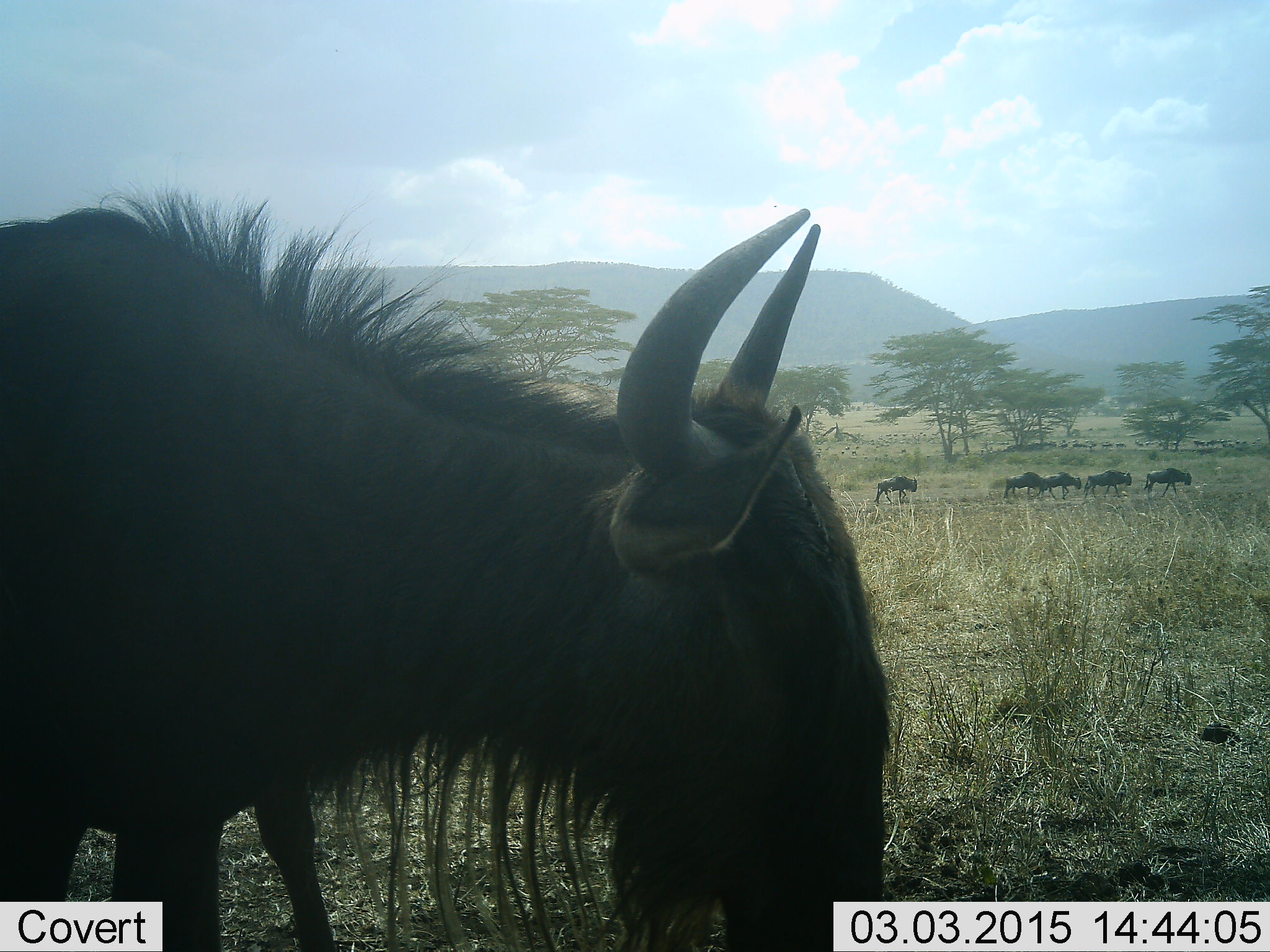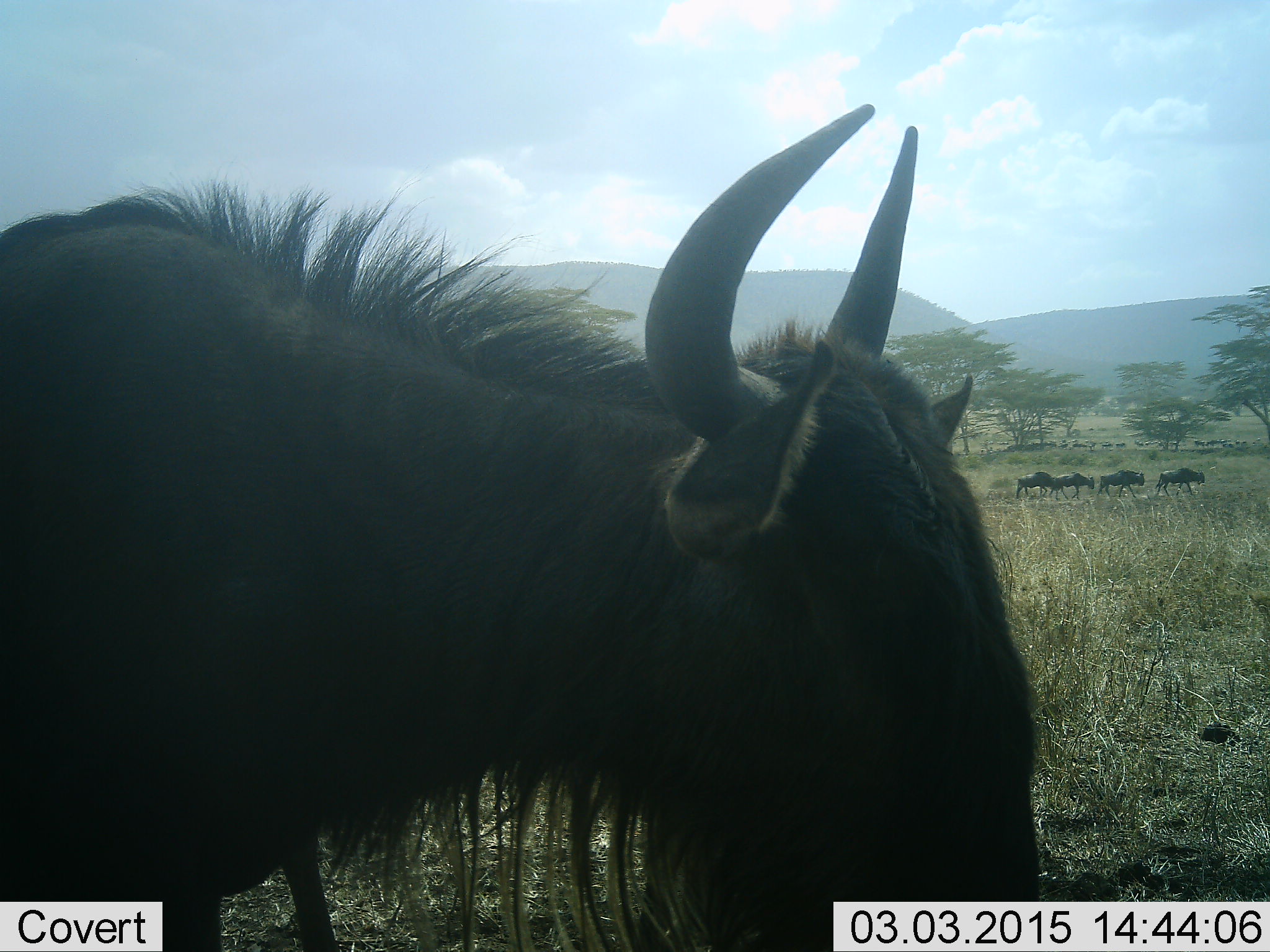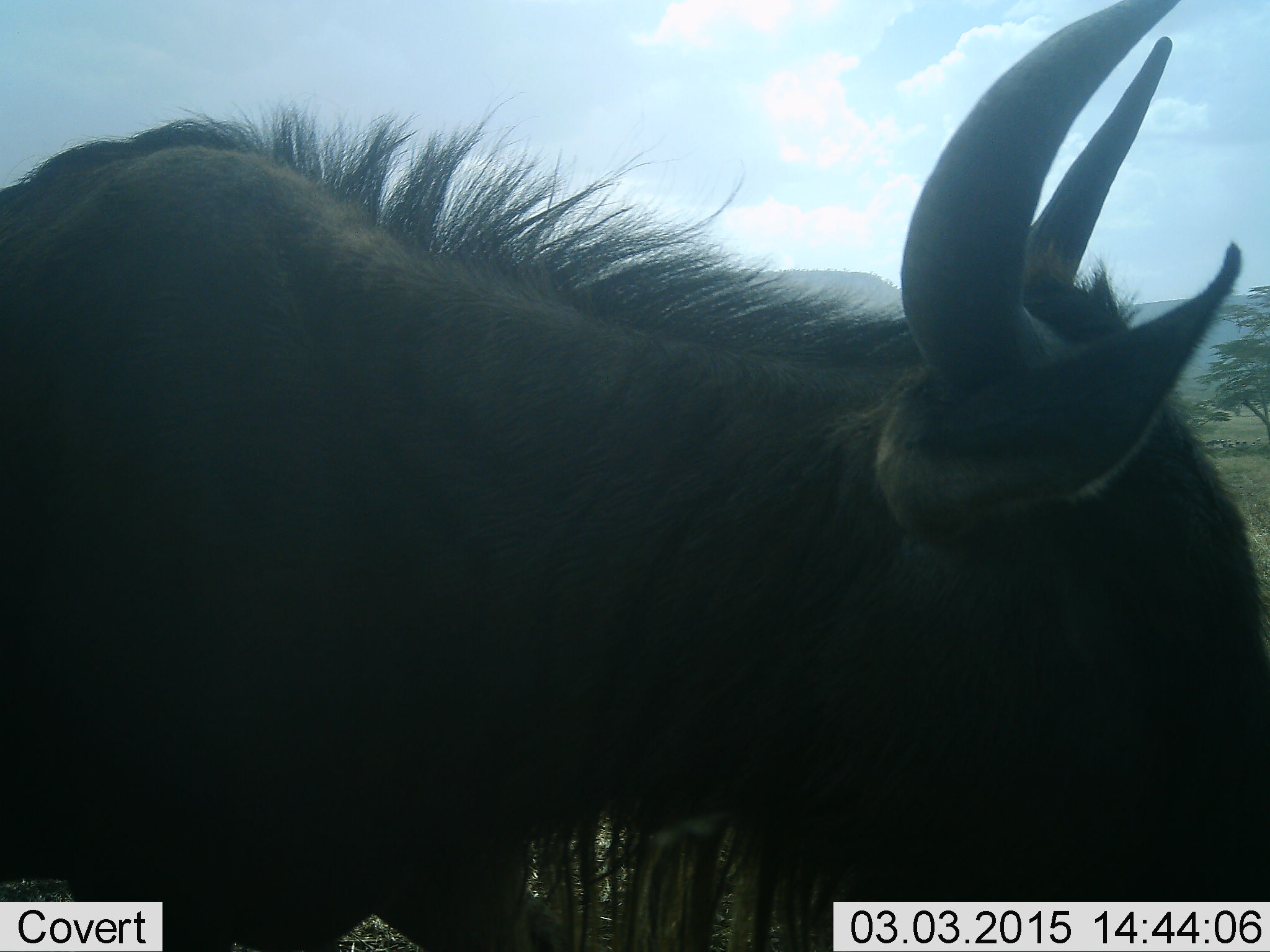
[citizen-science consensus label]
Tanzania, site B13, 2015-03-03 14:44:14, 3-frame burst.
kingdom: Animalia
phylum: Chordata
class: Mammalia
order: Artiodactyla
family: Bovidae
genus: Connochaetes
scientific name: Connochaetes taurinus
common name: blue wildebeest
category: wildebeest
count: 6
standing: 30%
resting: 0%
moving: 90%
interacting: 0%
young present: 0%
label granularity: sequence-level